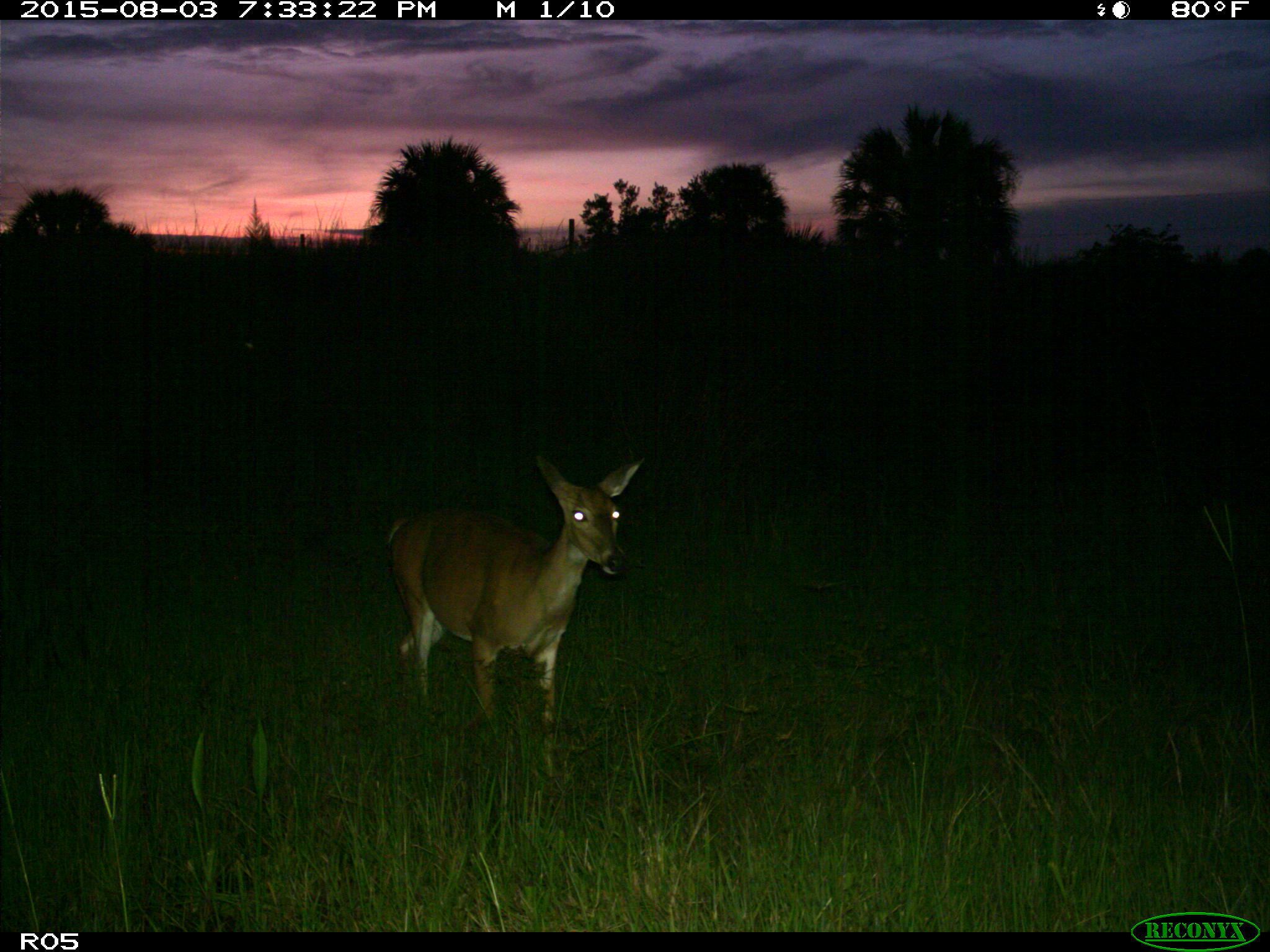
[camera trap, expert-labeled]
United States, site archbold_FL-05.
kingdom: Animalia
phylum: Chordata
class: Mammalia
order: Artiodactyla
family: Cervidae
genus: Odocoileus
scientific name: Odocoileus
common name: deer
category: unidentified deer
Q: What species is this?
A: Unidentified deer (deer) (Odocoileus).